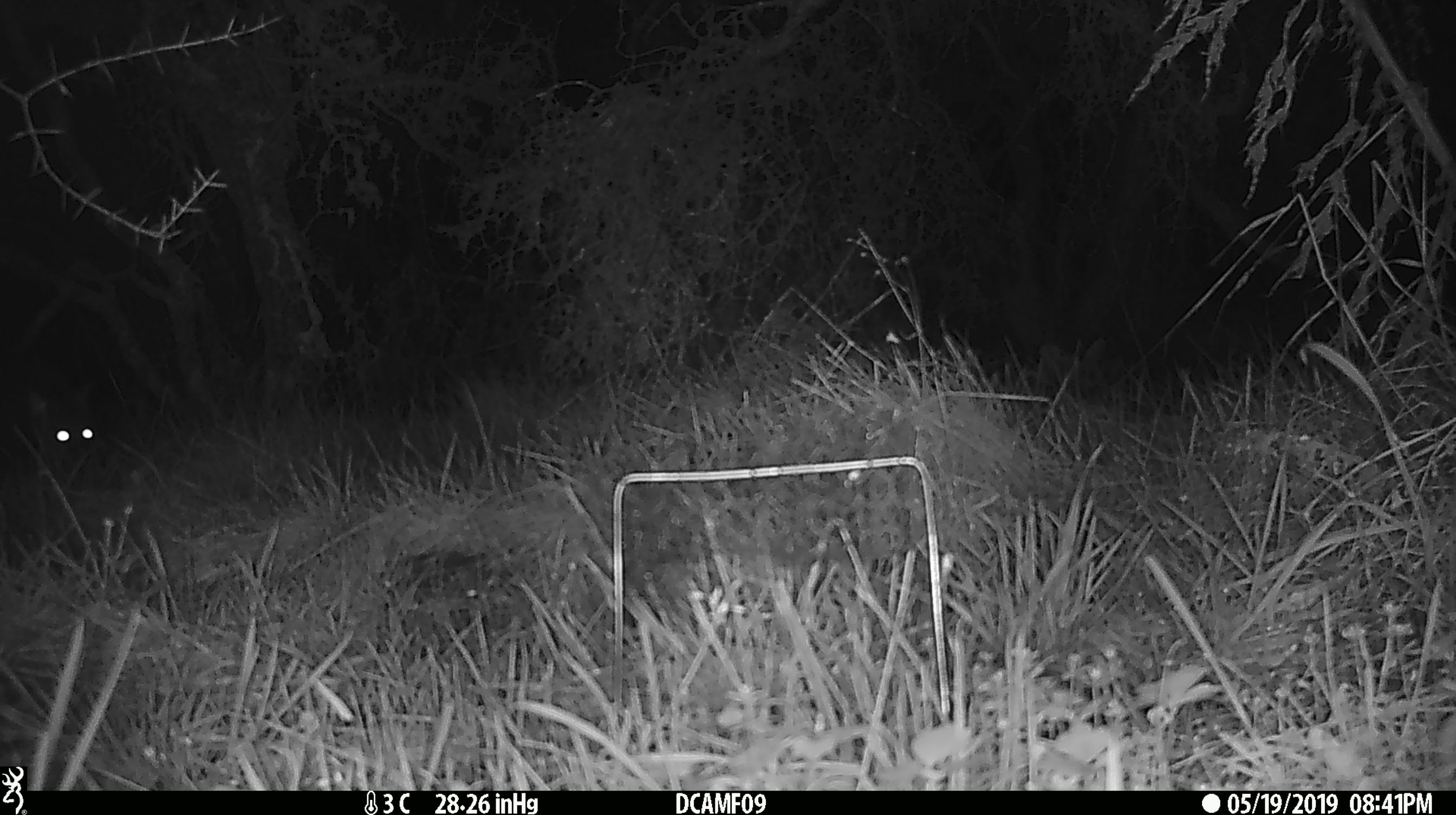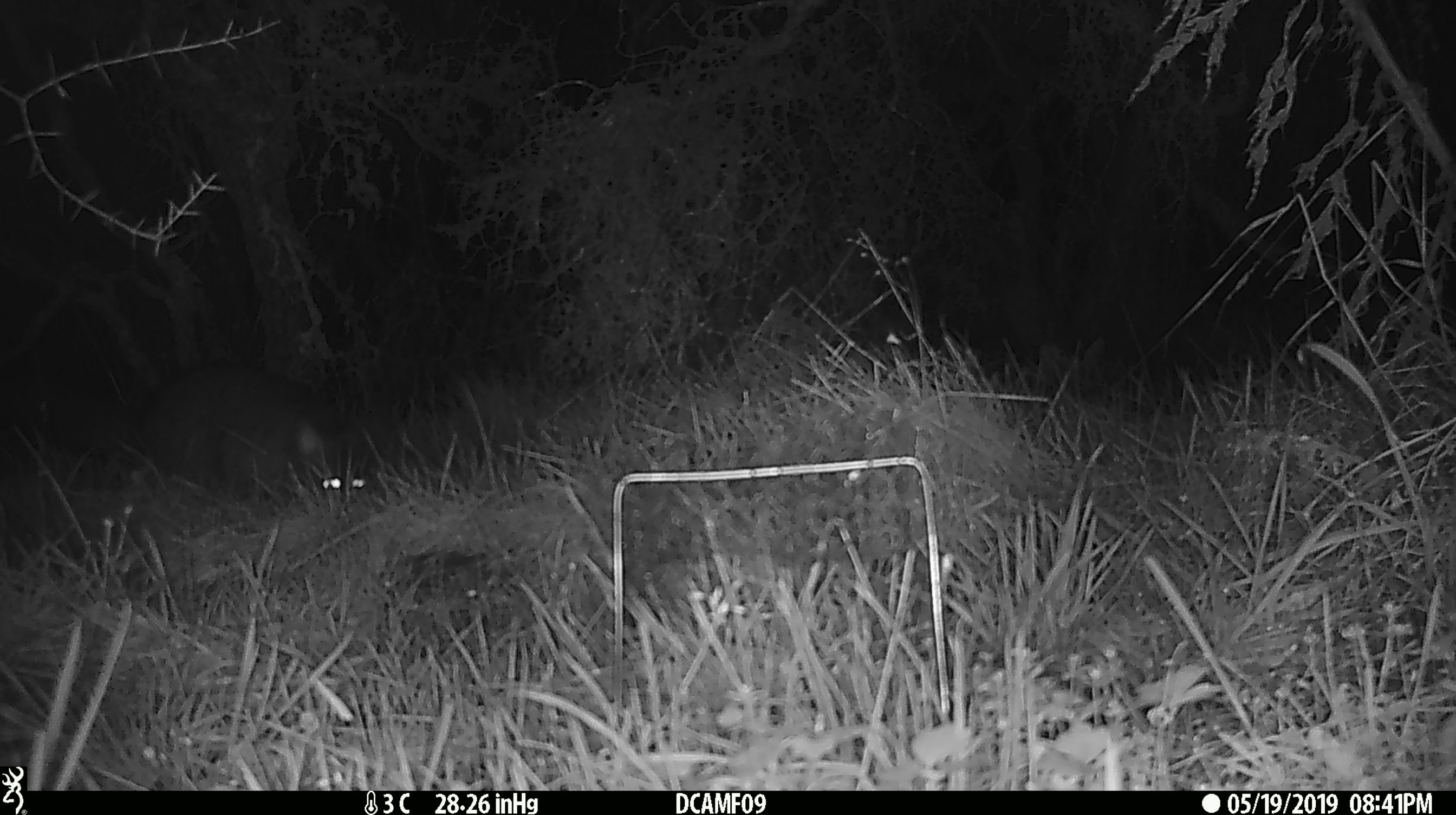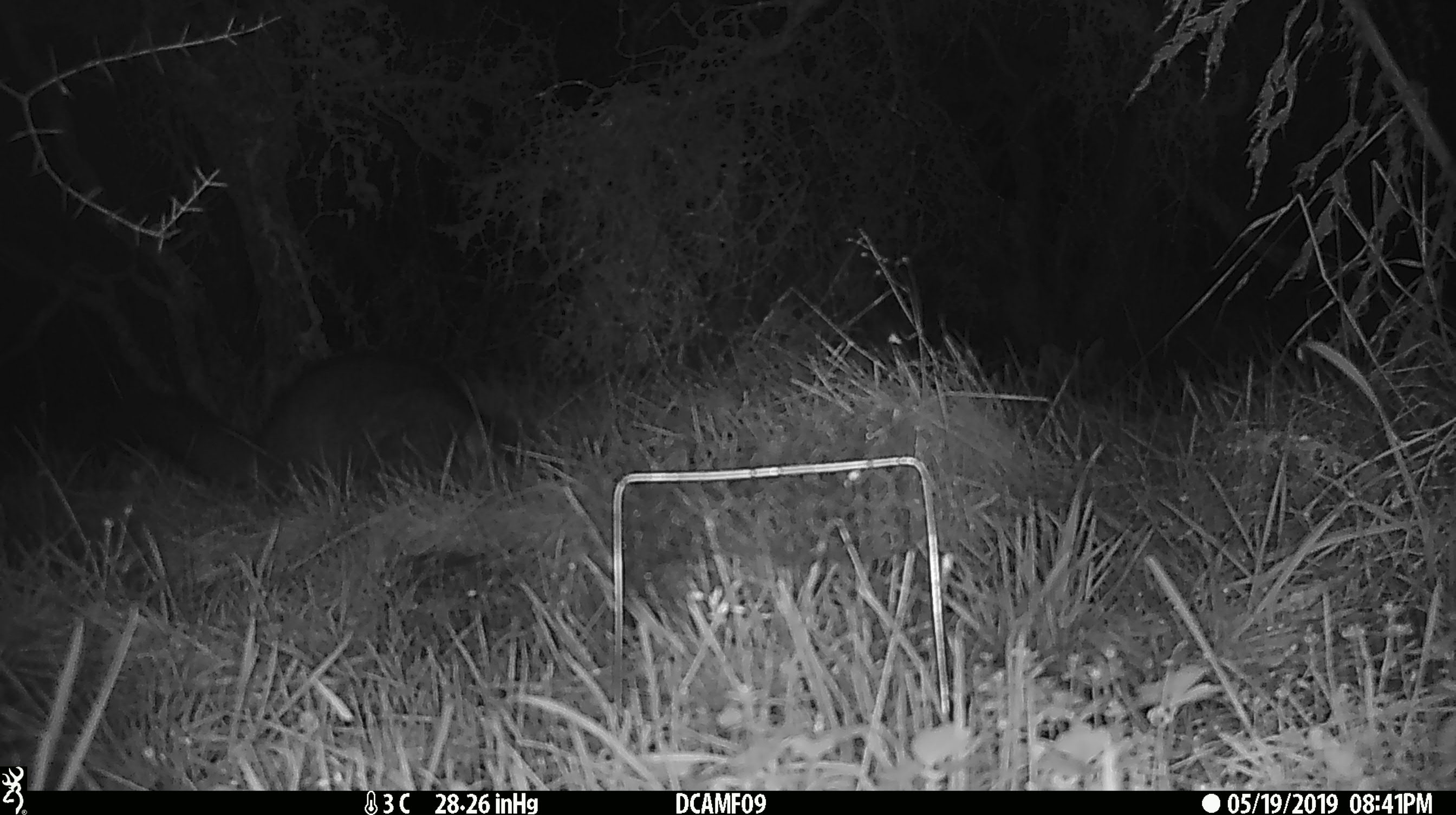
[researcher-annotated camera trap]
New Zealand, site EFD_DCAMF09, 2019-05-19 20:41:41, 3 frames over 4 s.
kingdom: Animalia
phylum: Chordata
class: Mammalia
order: Diprotodontia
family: Phalangeridae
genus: Trichosurus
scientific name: Trichosurus vulpecula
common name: common brushtail possum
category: possum